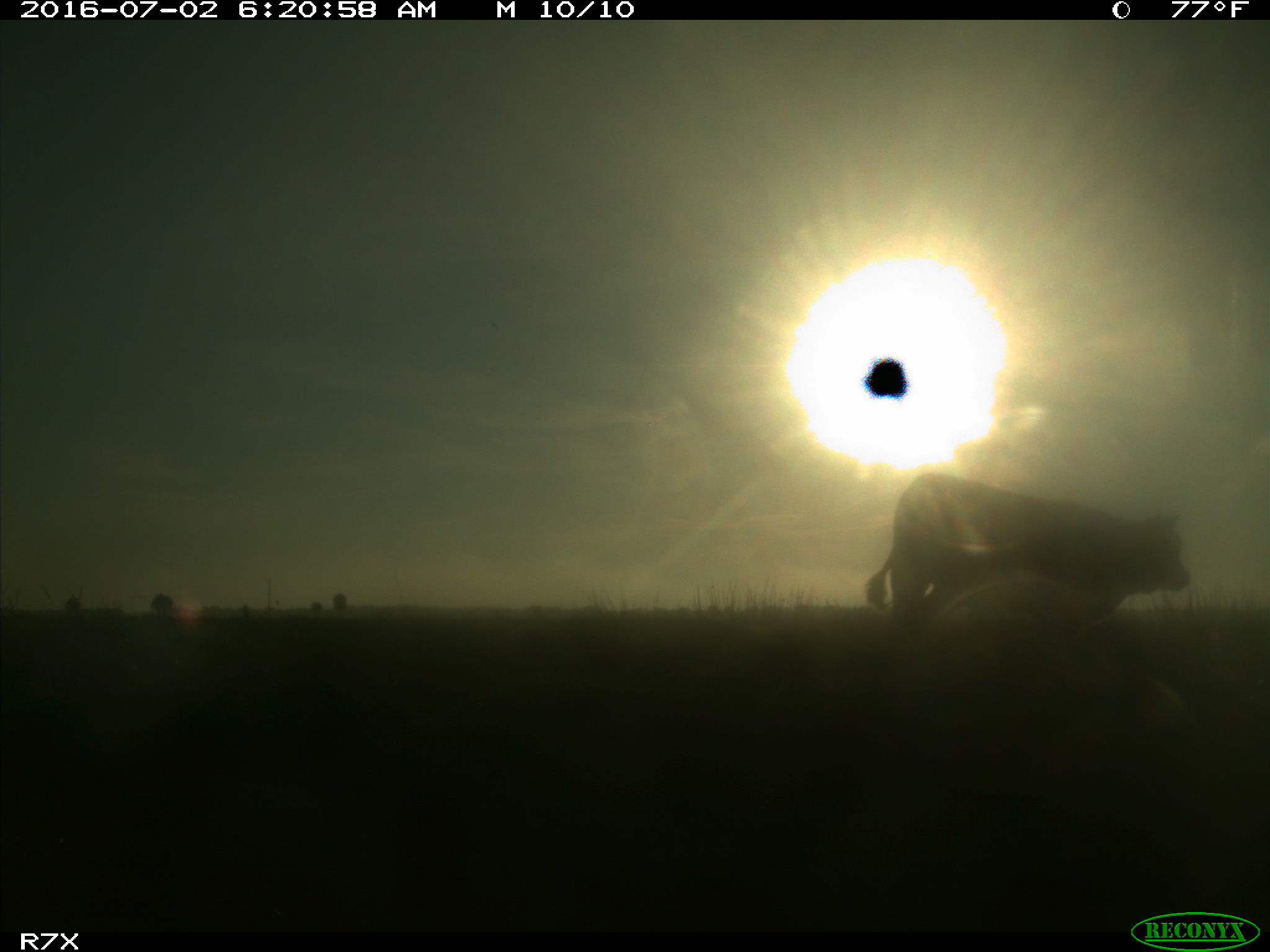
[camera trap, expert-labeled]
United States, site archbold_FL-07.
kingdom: Animalia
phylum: Chordata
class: Mammalia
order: Artiodactyla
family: Bovidae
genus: Bos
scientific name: Bos taurus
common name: domestic cow